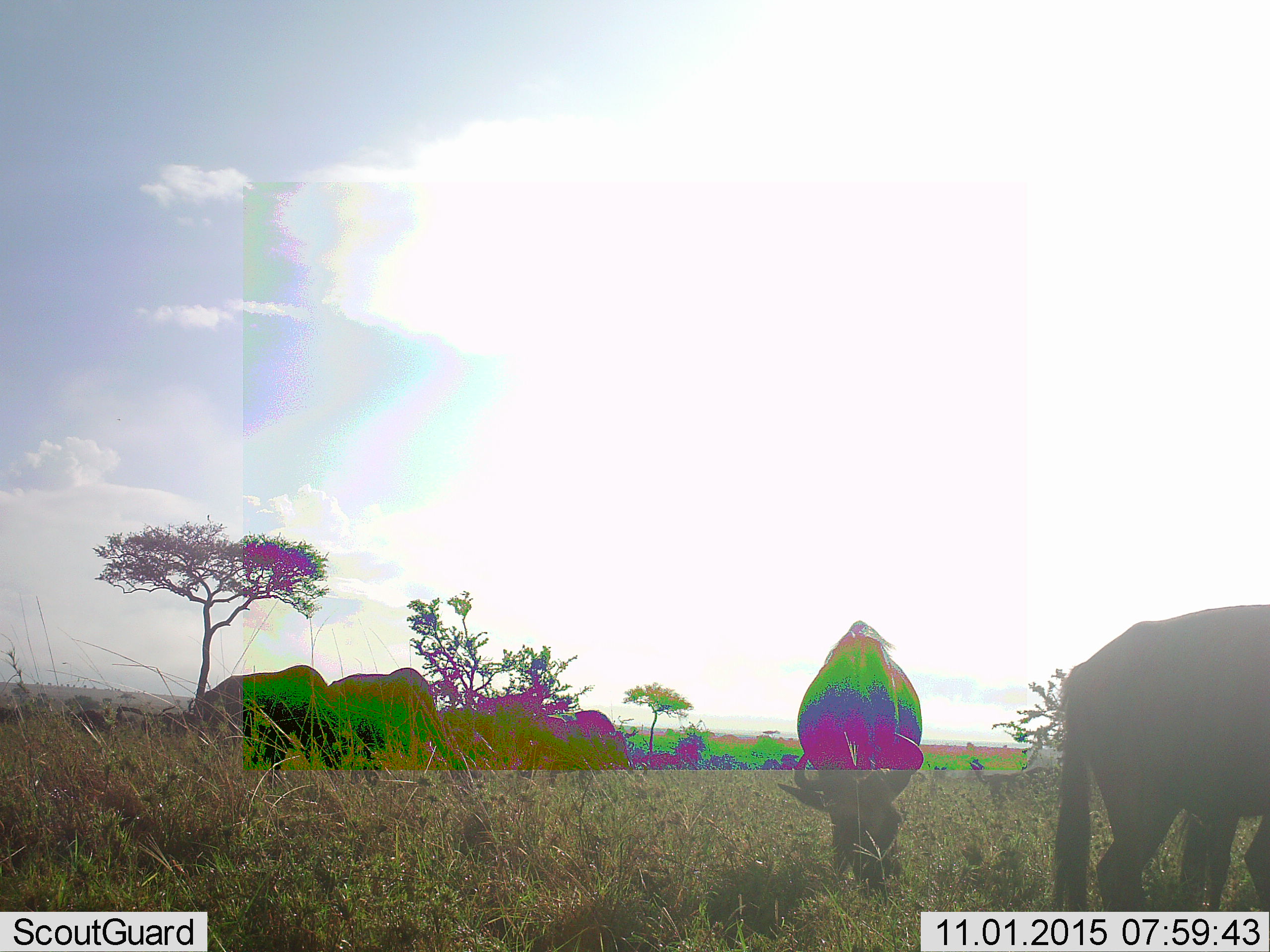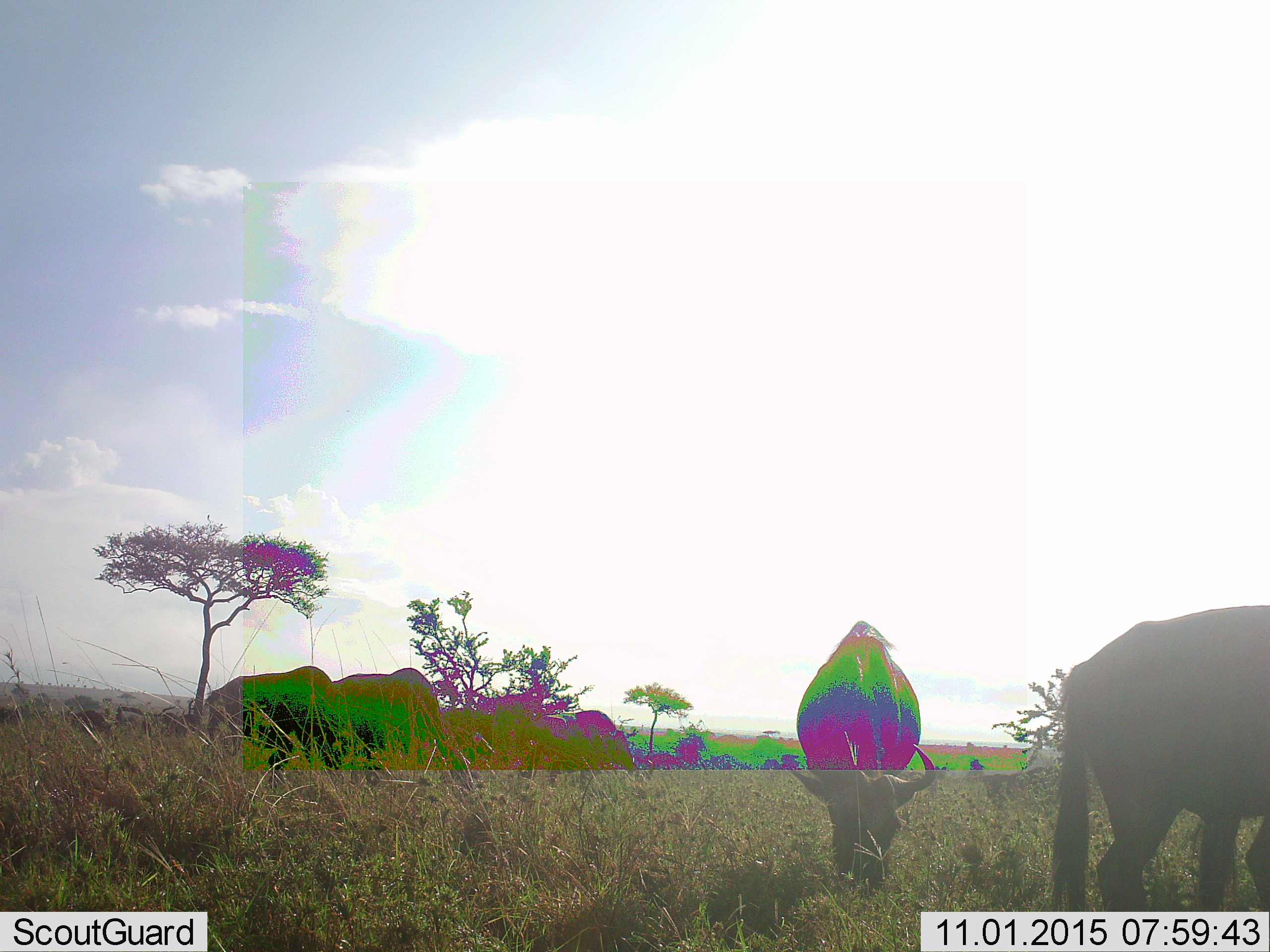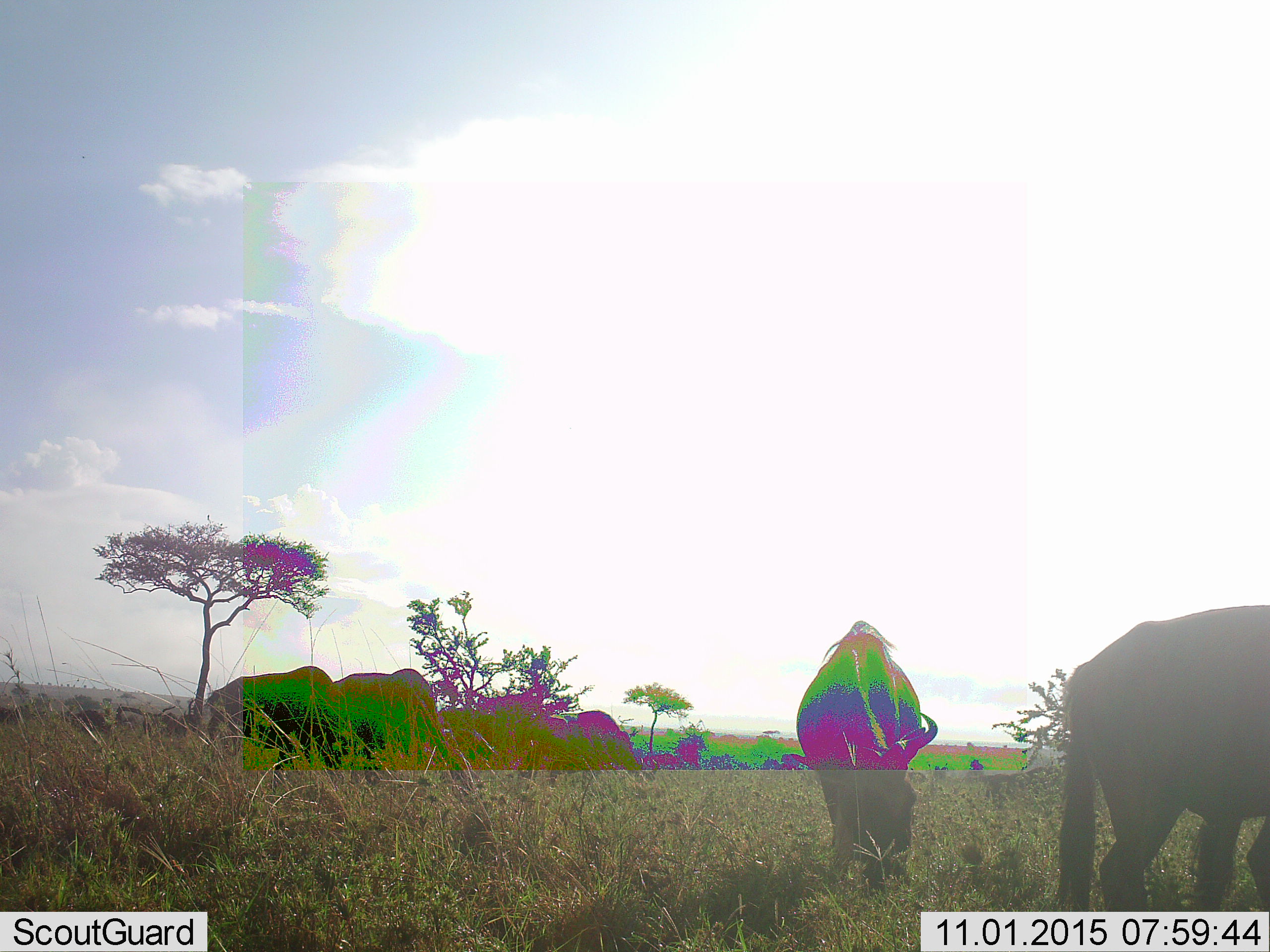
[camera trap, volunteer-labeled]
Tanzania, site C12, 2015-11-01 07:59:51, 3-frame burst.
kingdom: Animalia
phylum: Chordata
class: Mammalia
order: Artiodactyla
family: Bovidae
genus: Connochaetes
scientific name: Connochaetes taurinus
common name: blue wildebeest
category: wildebeest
Wildebeest (blue wildebeest) (Connochaetes taurinus), count 6. Behavior (volunteer vote fractions): standing 54%, resting 0%, moving 15%, interacting 0%. Young present (vote fraction): 0%. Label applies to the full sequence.